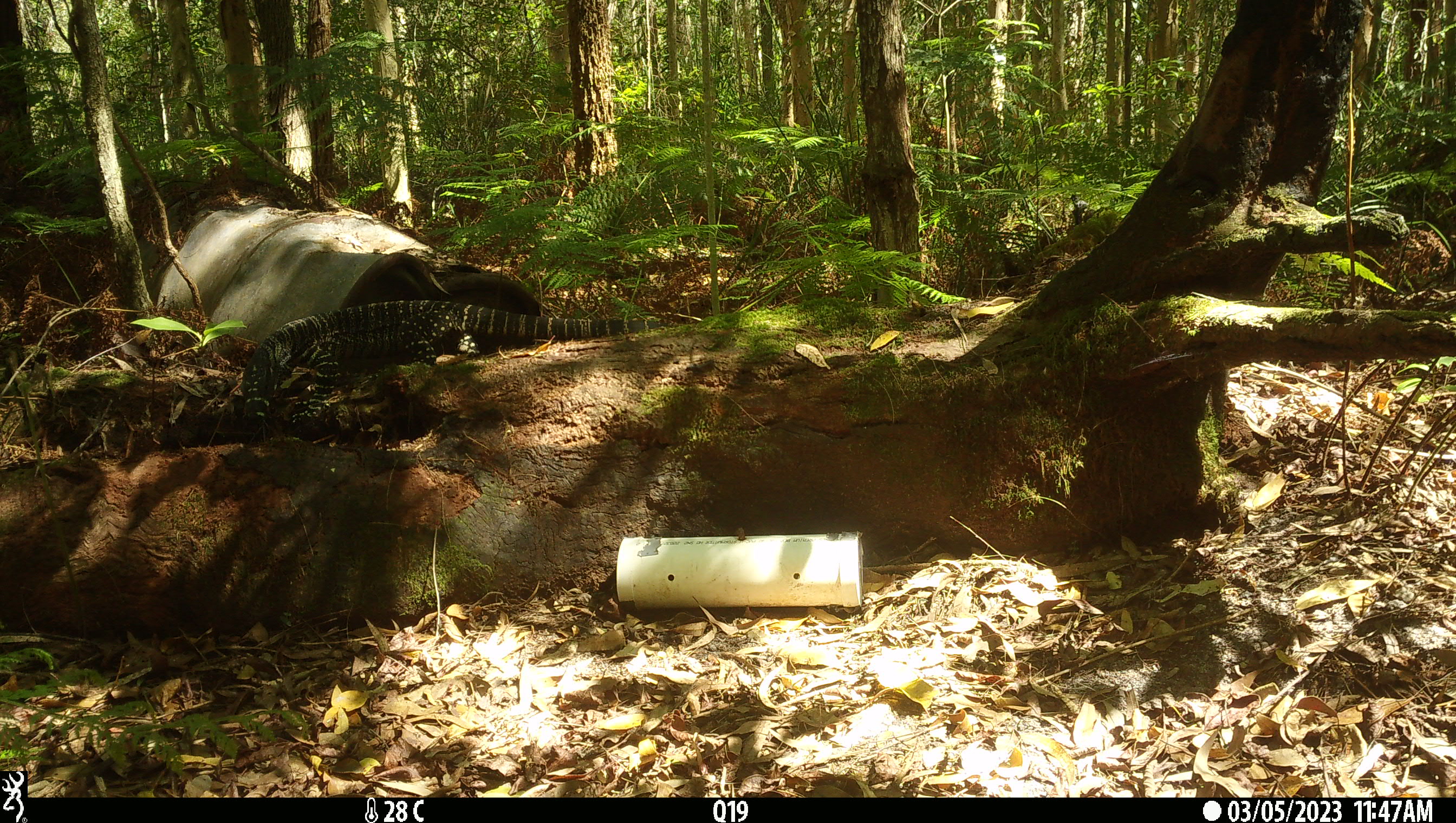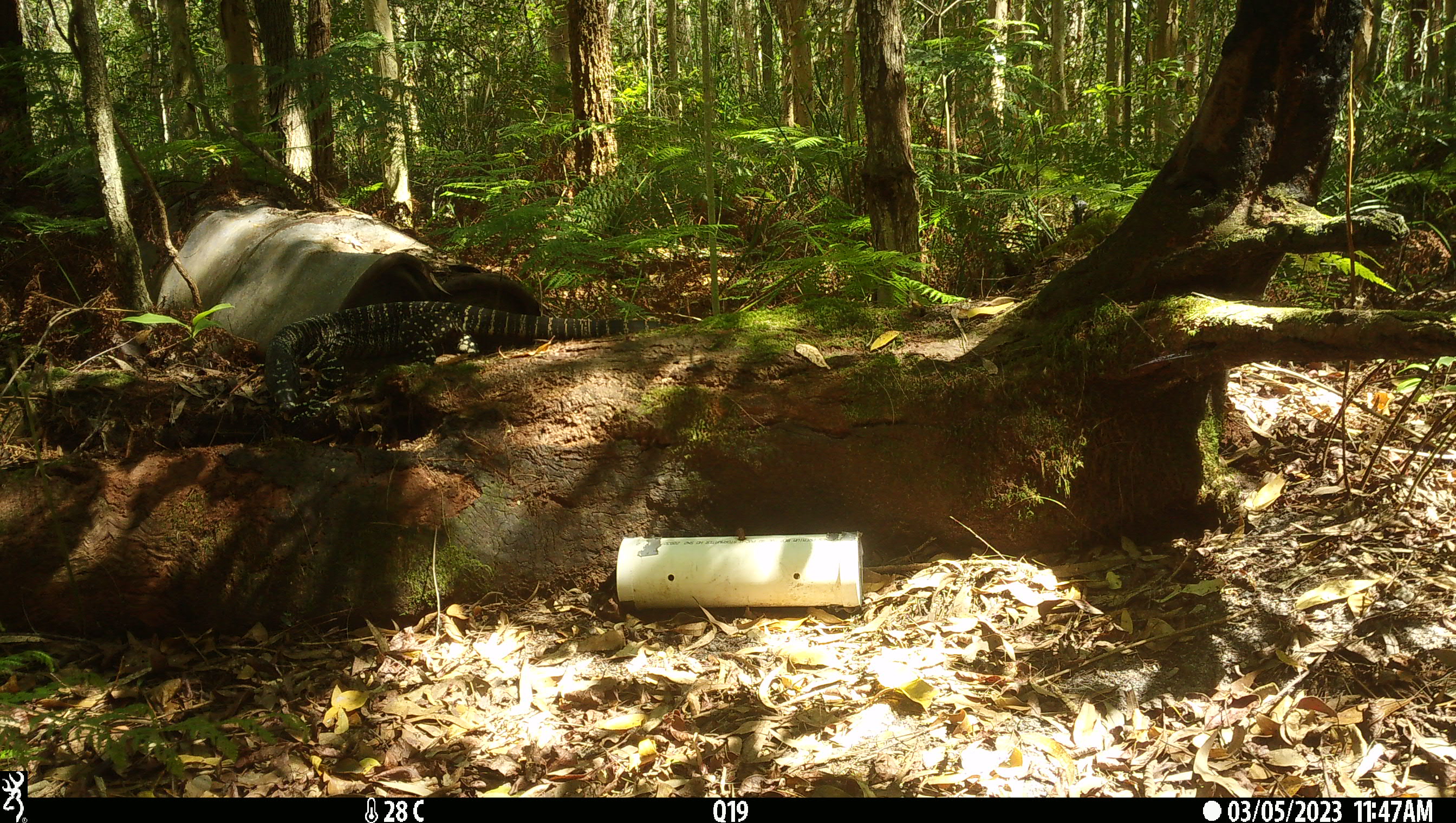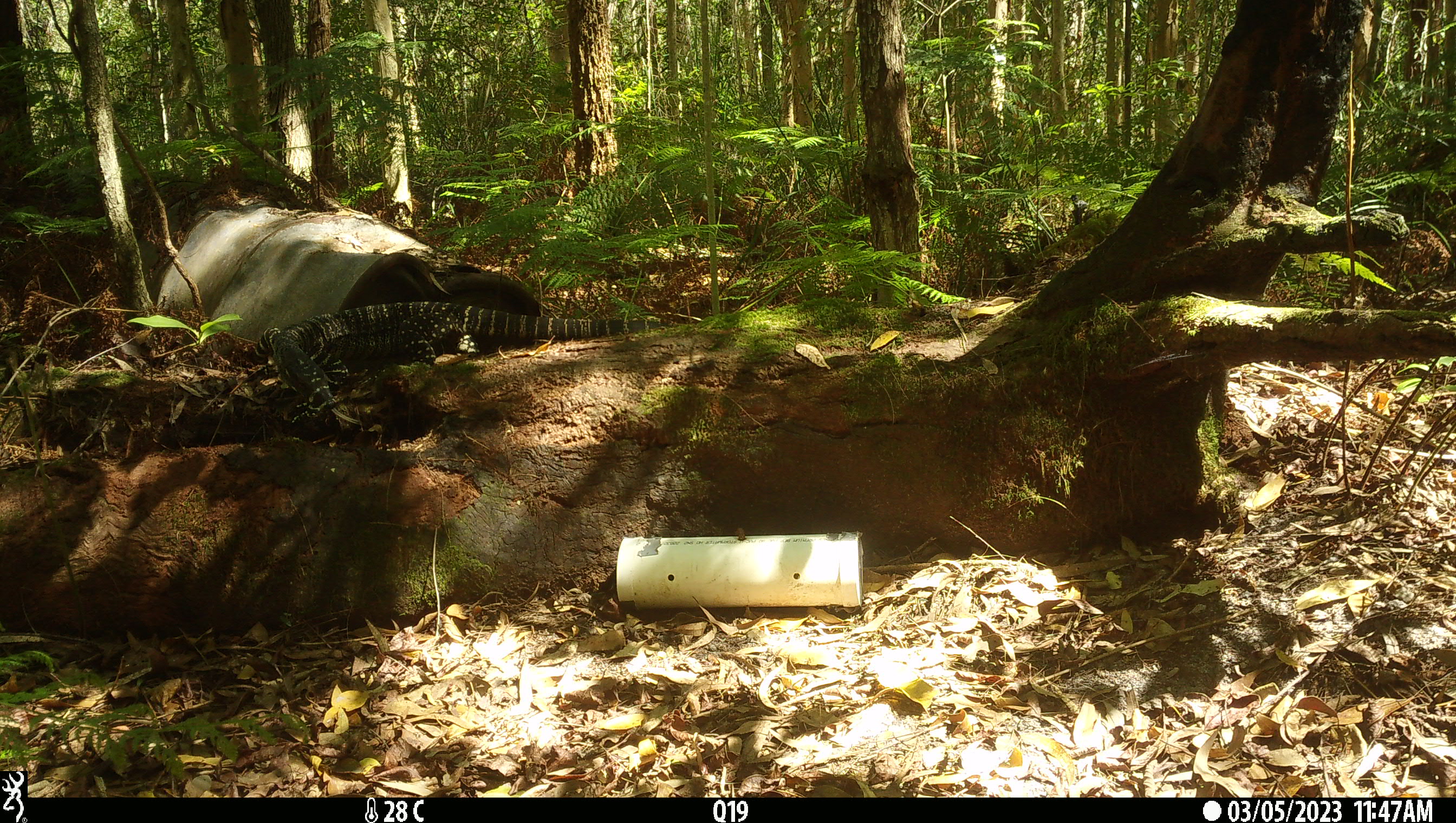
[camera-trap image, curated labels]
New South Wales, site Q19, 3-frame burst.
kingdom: Animalia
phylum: Chordata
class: Reptilia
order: Squamata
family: Varanidae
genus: Varanus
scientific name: Varanus varius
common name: lace monitor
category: goanna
Goanna (lace monitor) (Varanus varius).